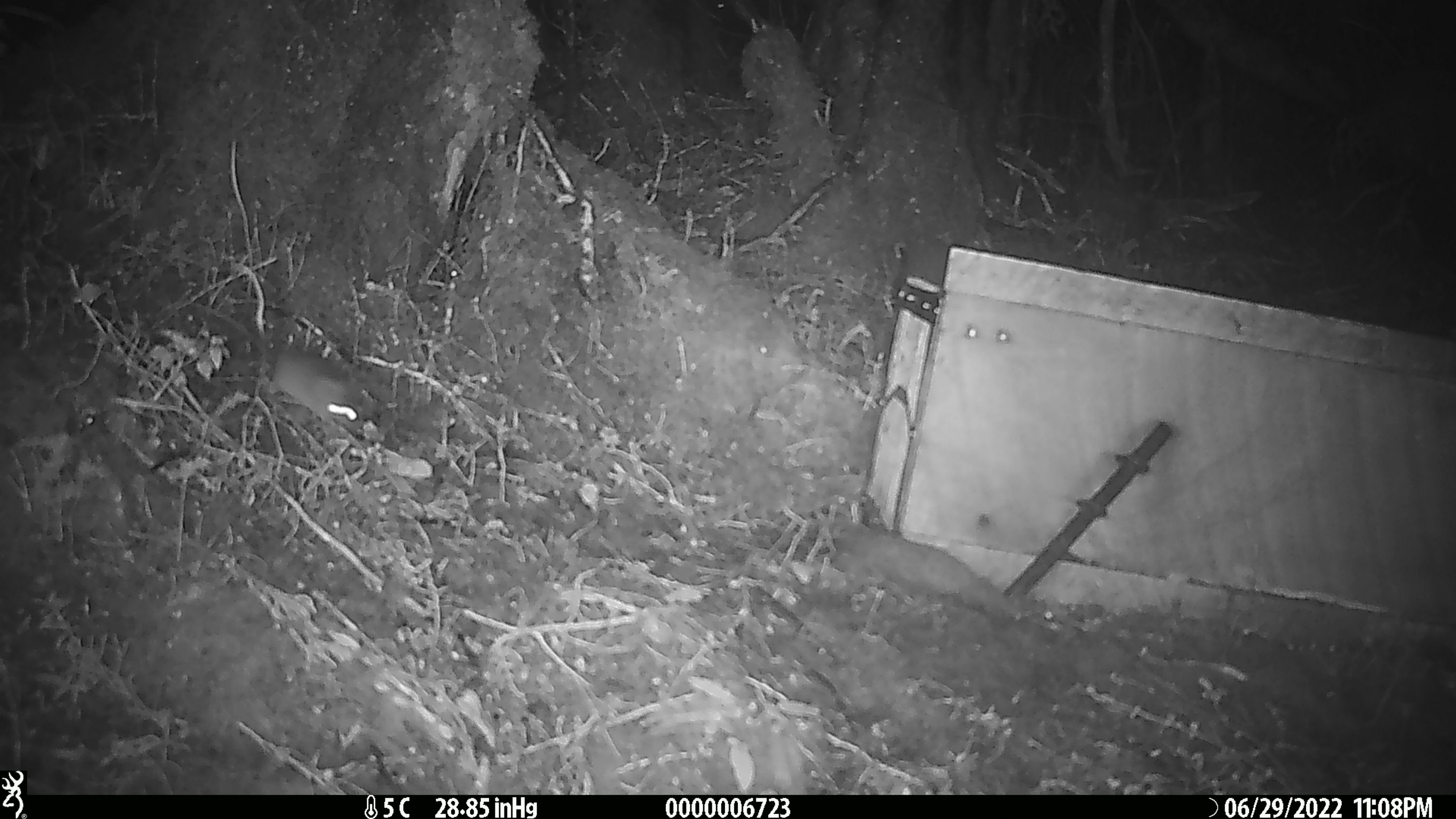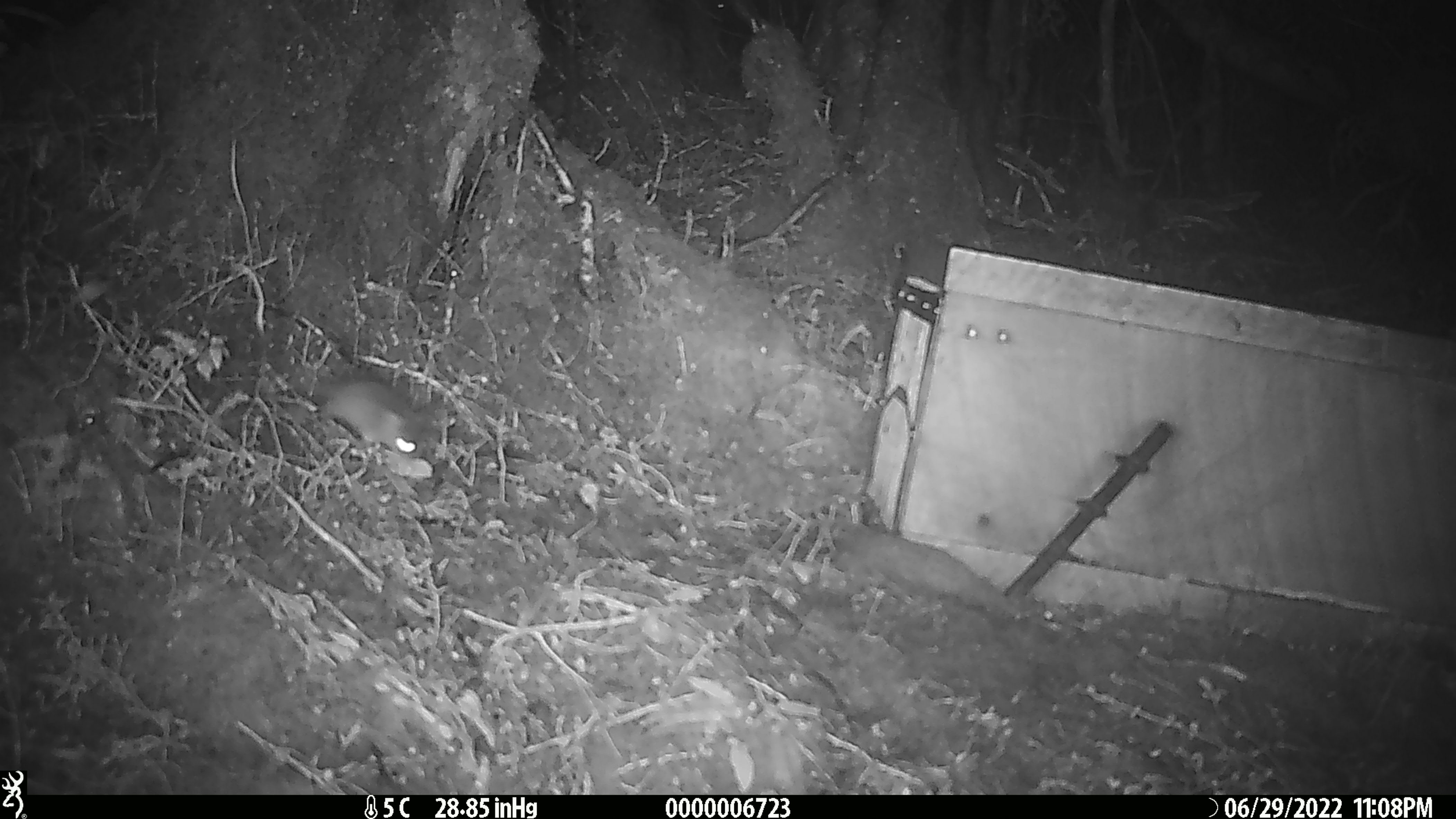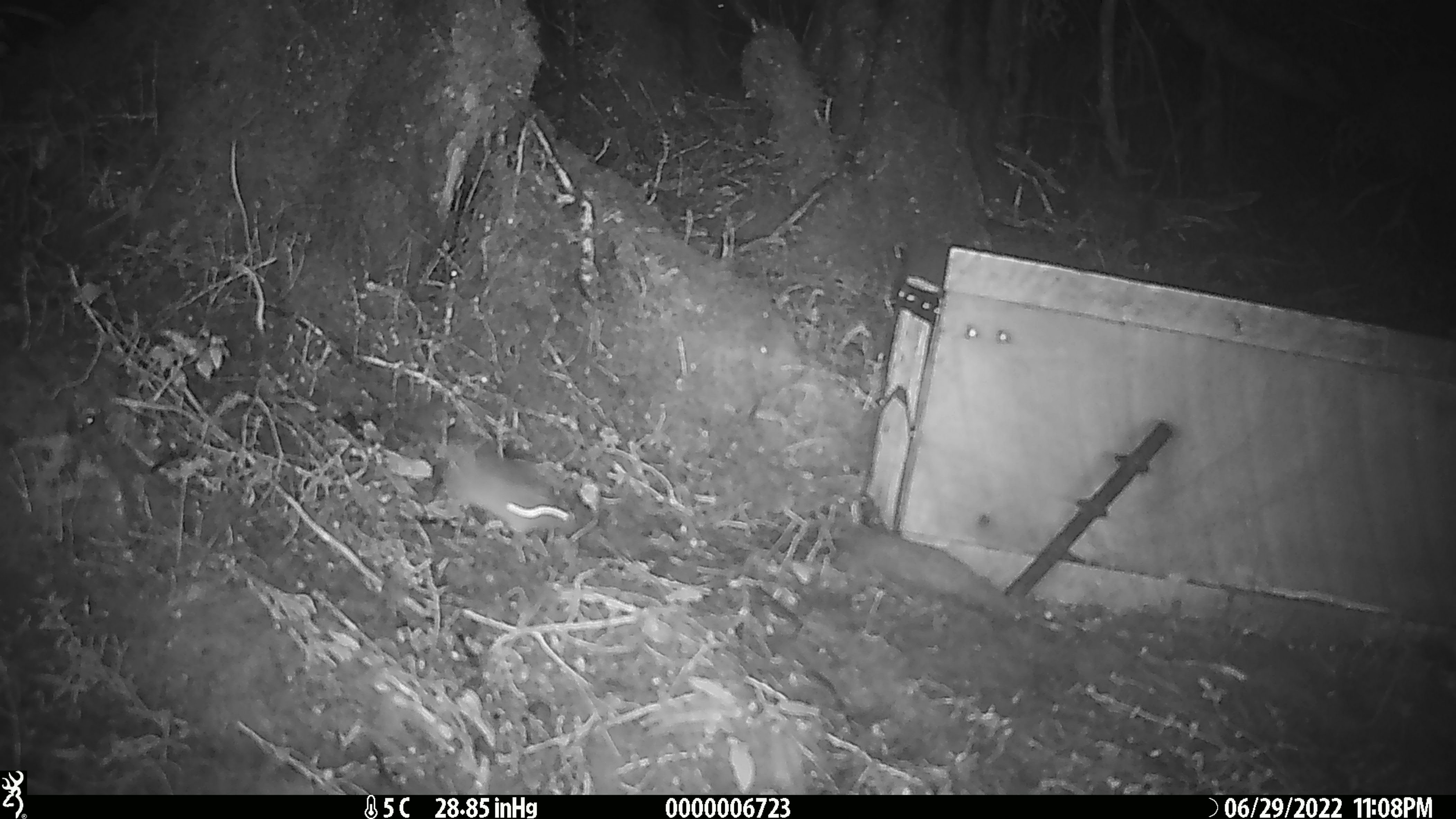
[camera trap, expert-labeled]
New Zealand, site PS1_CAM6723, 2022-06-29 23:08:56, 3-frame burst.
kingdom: Animalia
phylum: Chordata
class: Mammalia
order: Rodentia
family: Muridae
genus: Mus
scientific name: Mus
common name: mouse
Mouse (Mus).